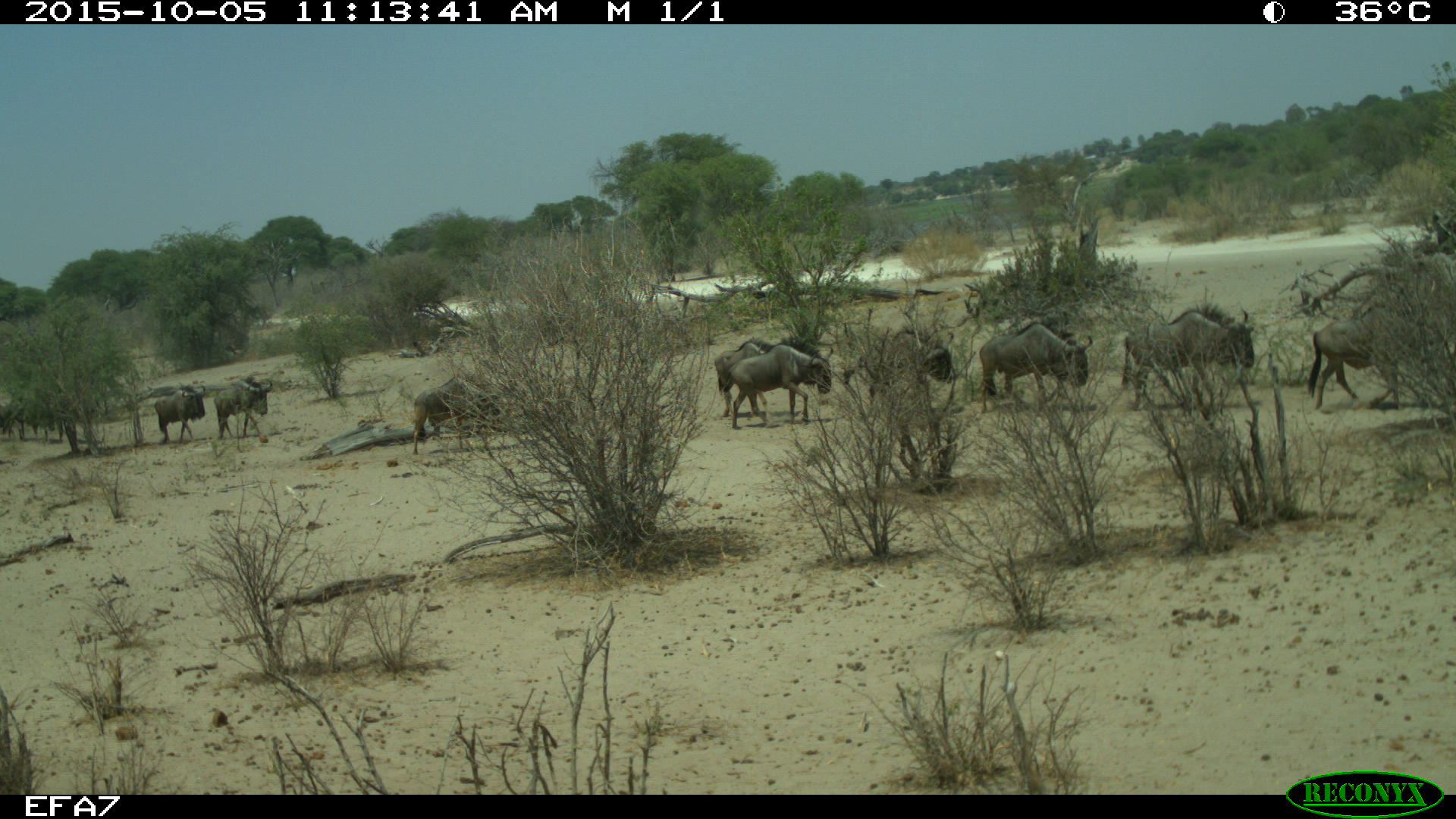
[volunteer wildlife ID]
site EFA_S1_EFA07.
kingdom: Animalia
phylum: Chordata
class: Mammalia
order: Artiodactyla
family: Bovidae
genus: Connochaetes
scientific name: Connochaetes taurinus taurinus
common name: blue wildebeest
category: wildebeestblue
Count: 9.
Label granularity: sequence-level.